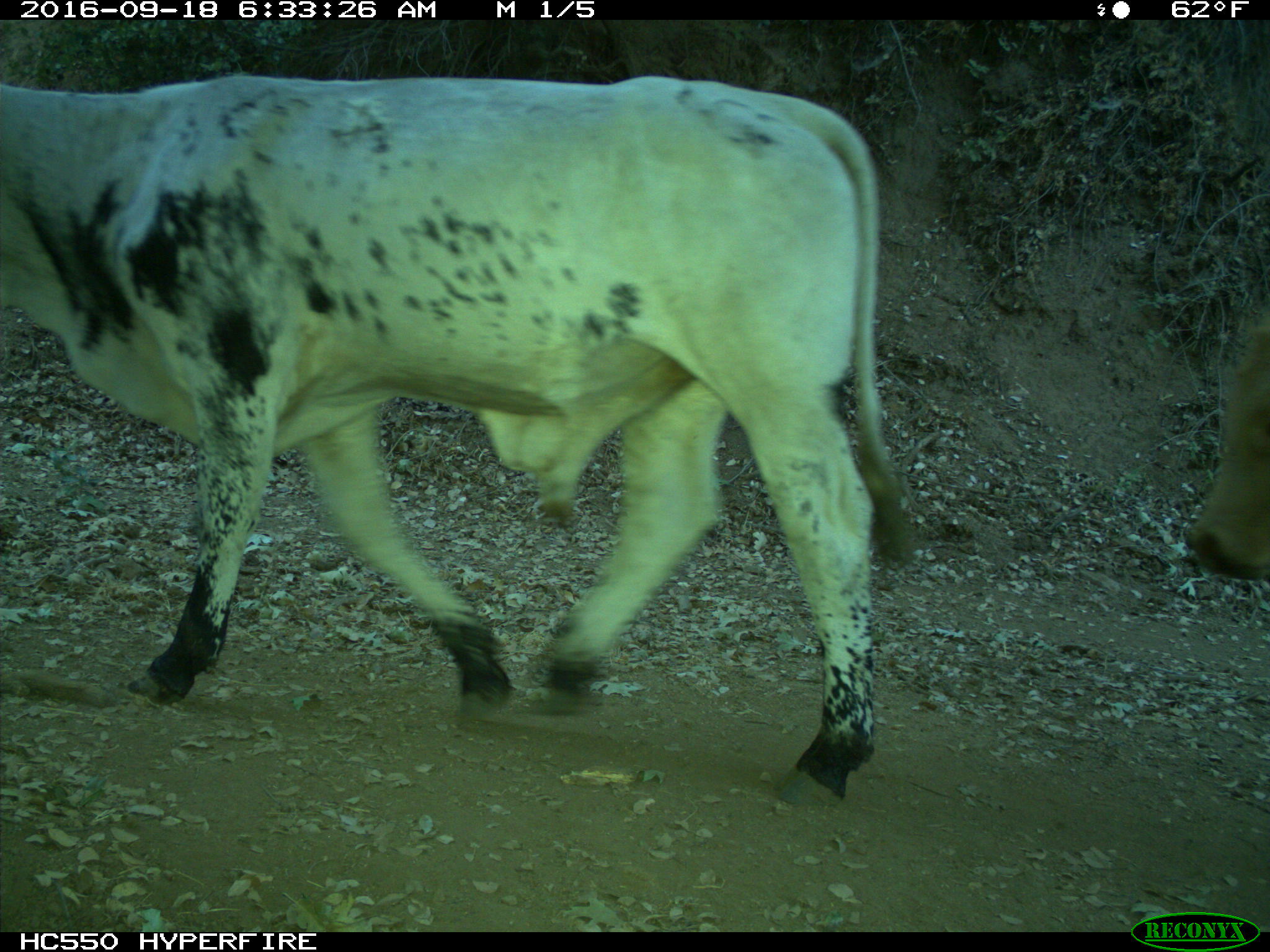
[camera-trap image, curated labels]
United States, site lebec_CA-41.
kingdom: Animalia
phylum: Chordata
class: Mammalia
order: Artiodactyla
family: Bovidae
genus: Bos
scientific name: Bos taurus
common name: domestic cow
Bos taurus (domestic cow).